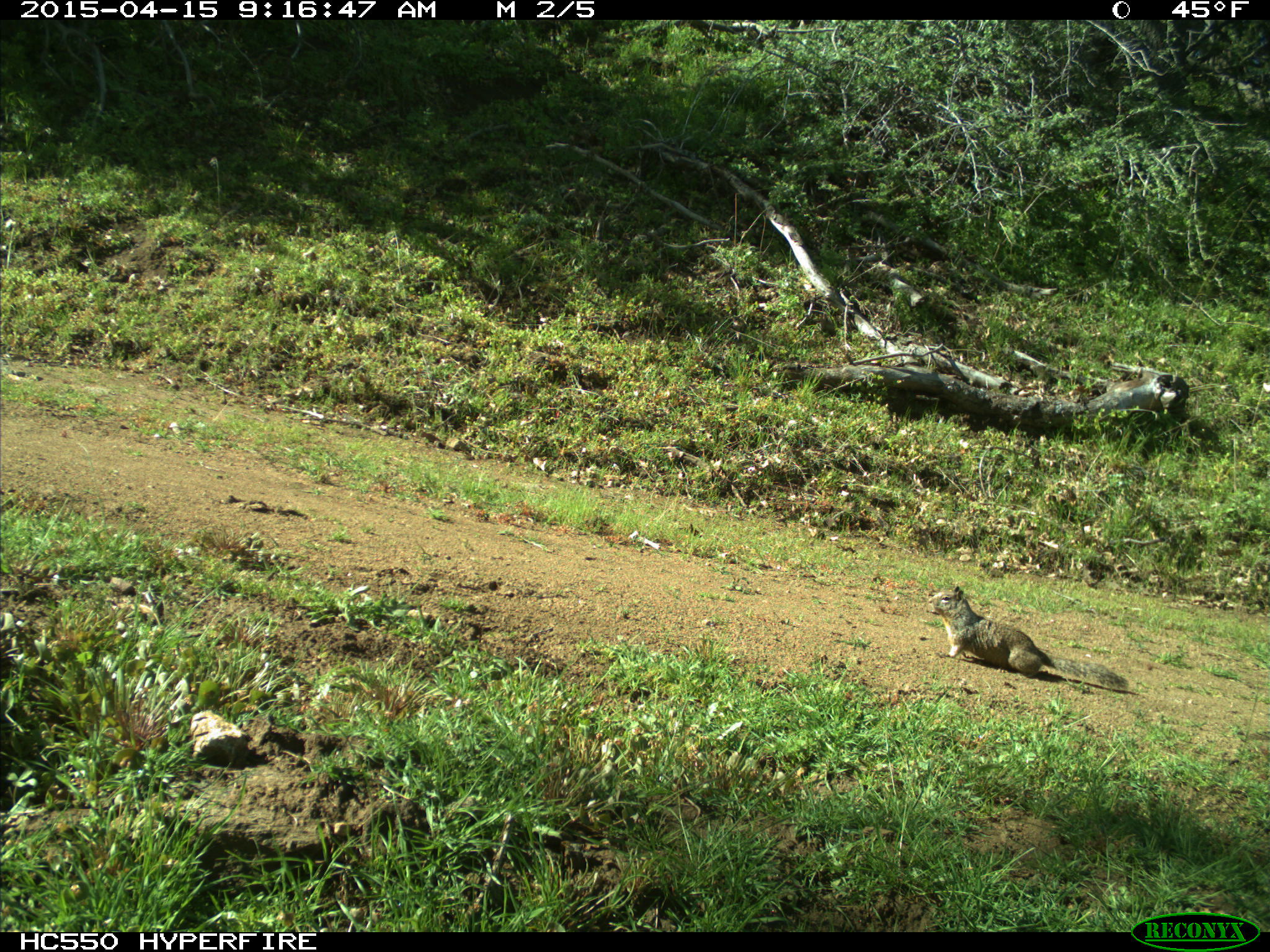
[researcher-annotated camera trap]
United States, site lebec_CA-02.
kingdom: Animalia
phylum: Chordata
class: Mammalia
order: Rodentia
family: Sciuridae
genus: Otospermophilus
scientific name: Otospermophilus beecheyi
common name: california ground squirrel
Otospermophilus beecheyi (california ground squirrel).